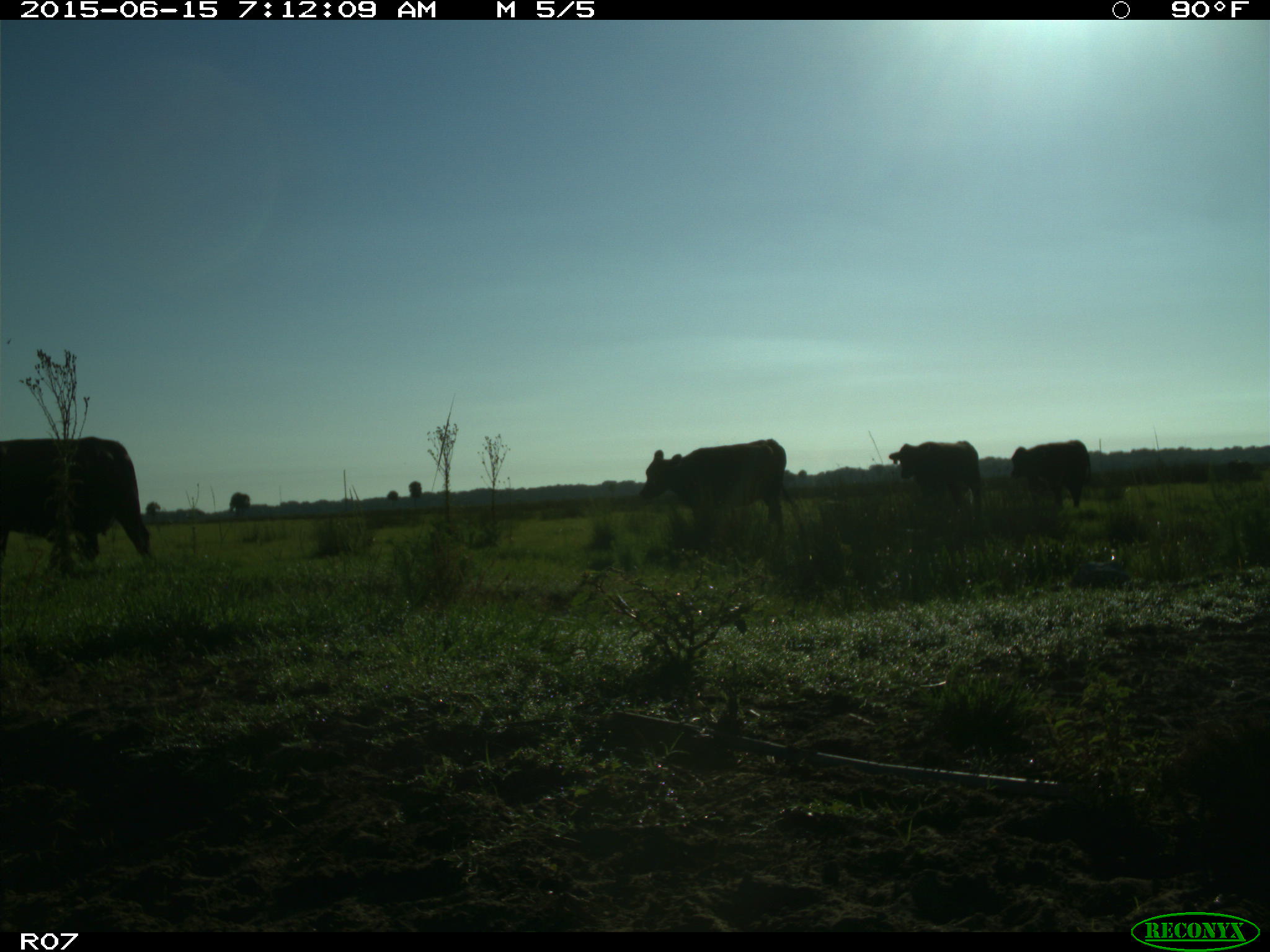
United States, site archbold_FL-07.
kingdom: Animalia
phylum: Chordata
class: Mammalia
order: Artiodactyla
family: Bovidae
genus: Bos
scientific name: Bos taurus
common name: domestic cow